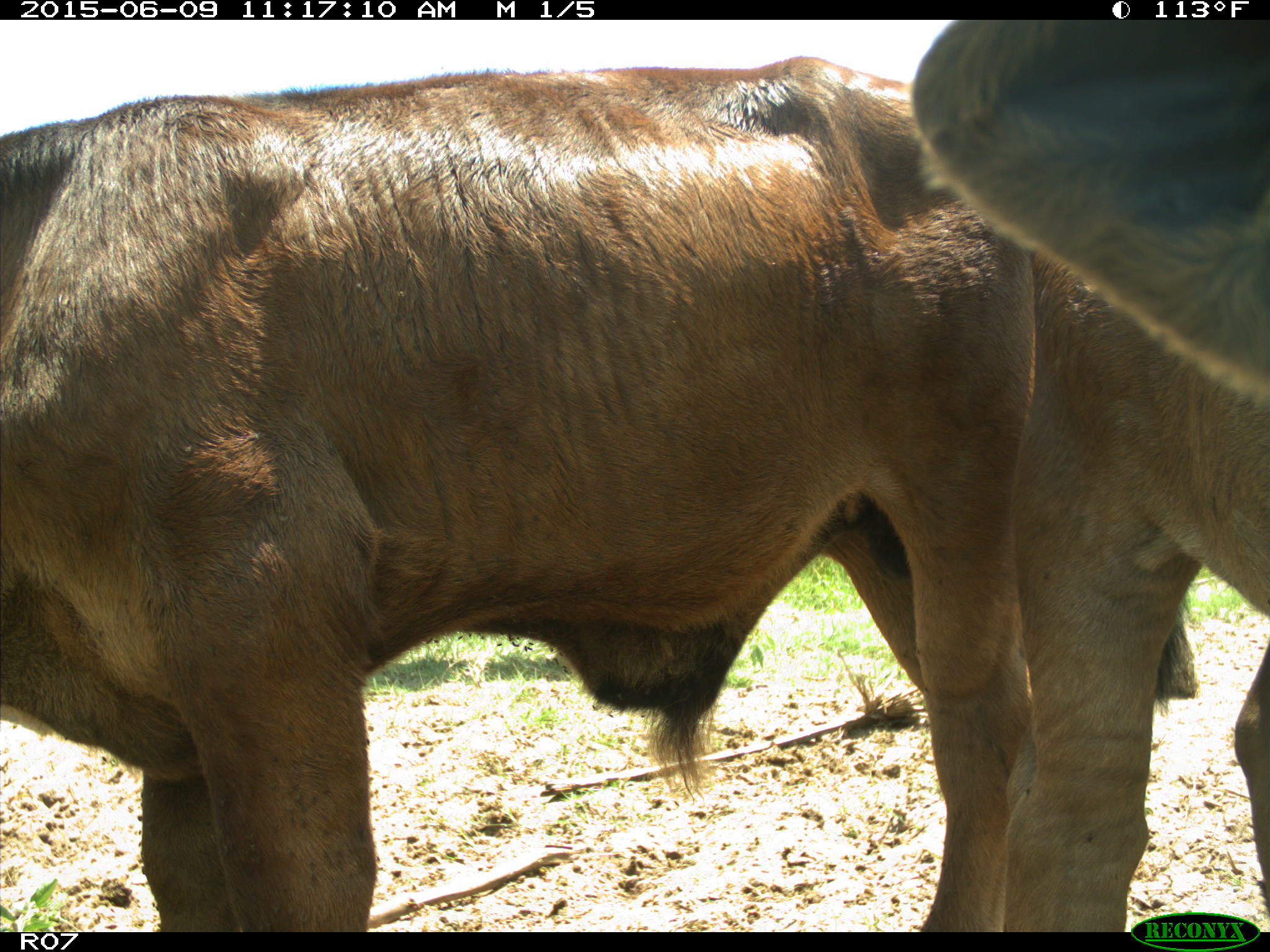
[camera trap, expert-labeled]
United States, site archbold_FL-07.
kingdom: Animalia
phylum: Chordata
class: Mammalia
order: Artiodactyla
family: Bovidae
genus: Bos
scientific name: Bos taurus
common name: domestic cow